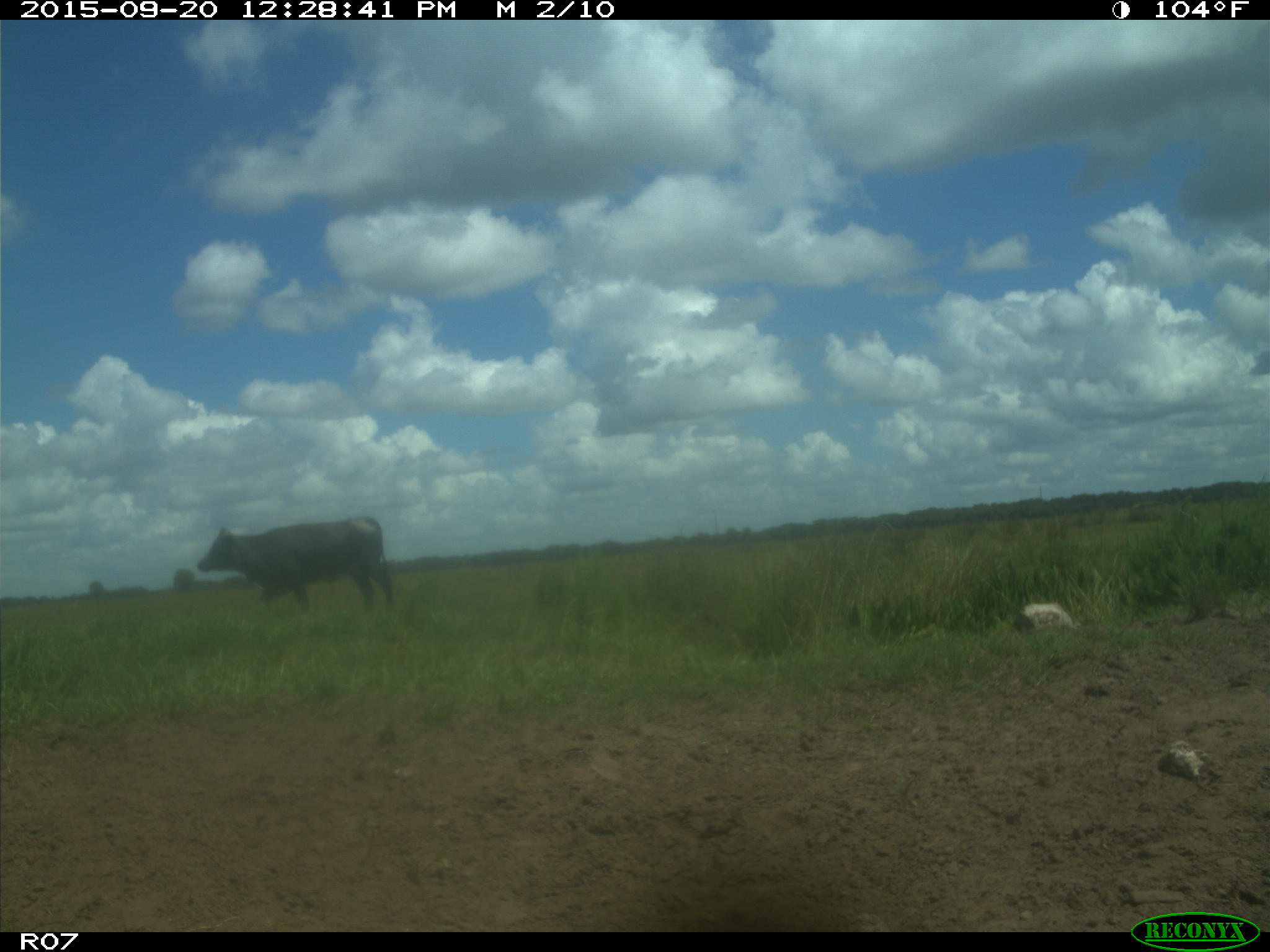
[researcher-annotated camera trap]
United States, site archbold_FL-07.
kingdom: Animalia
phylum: Chordata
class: Mammalia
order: Artiodactyla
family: Bovidae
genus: Bos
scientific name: Bos taurus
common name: domestic cow